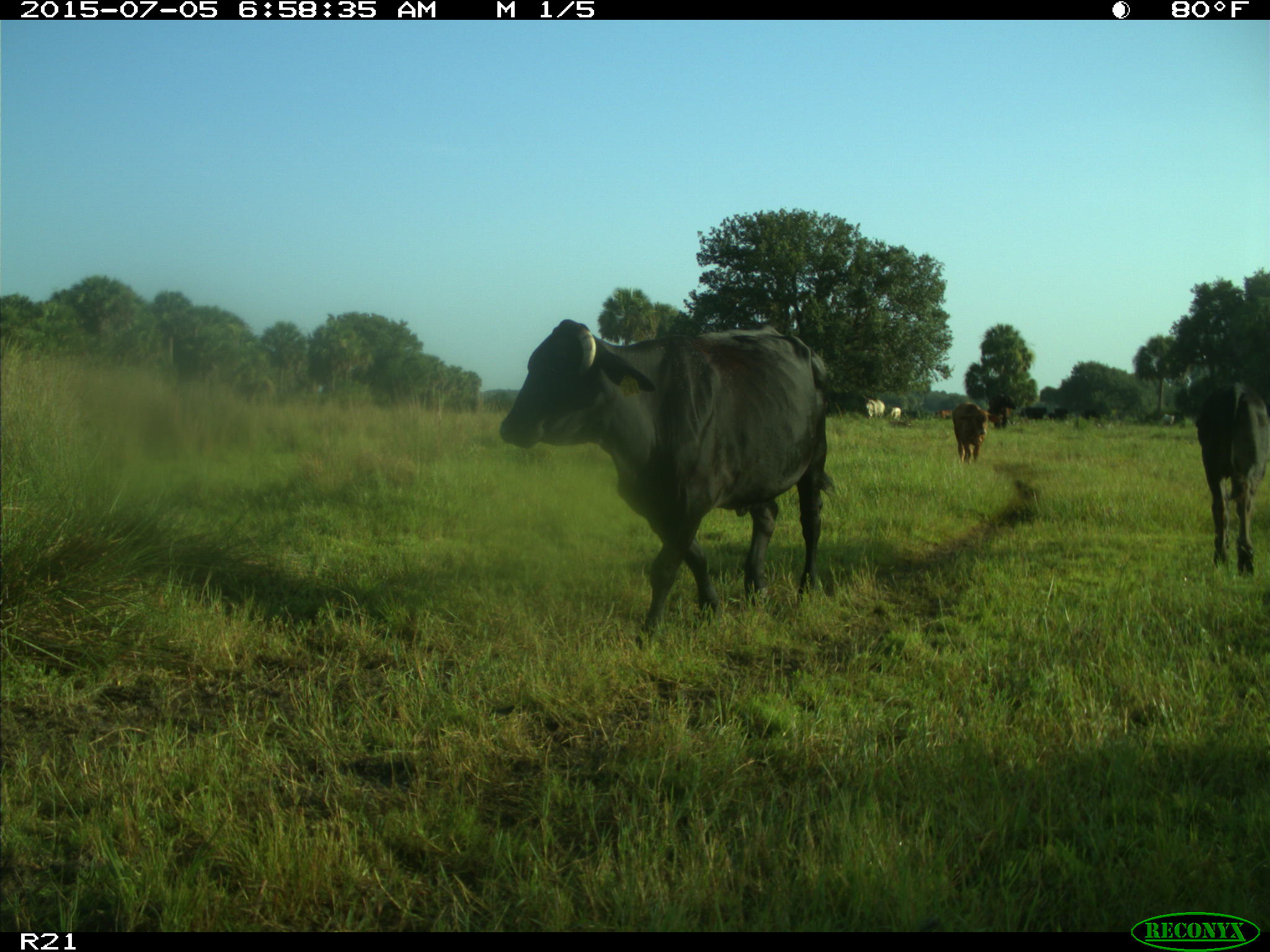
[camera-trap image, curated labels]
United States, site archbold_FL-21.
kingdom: Animalia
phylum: Chordata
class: Mammalia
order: Artiodactyla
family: Bovidae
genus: Bos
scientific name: Bos taurus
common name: domestic cow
Bos taurus (domestic cow).